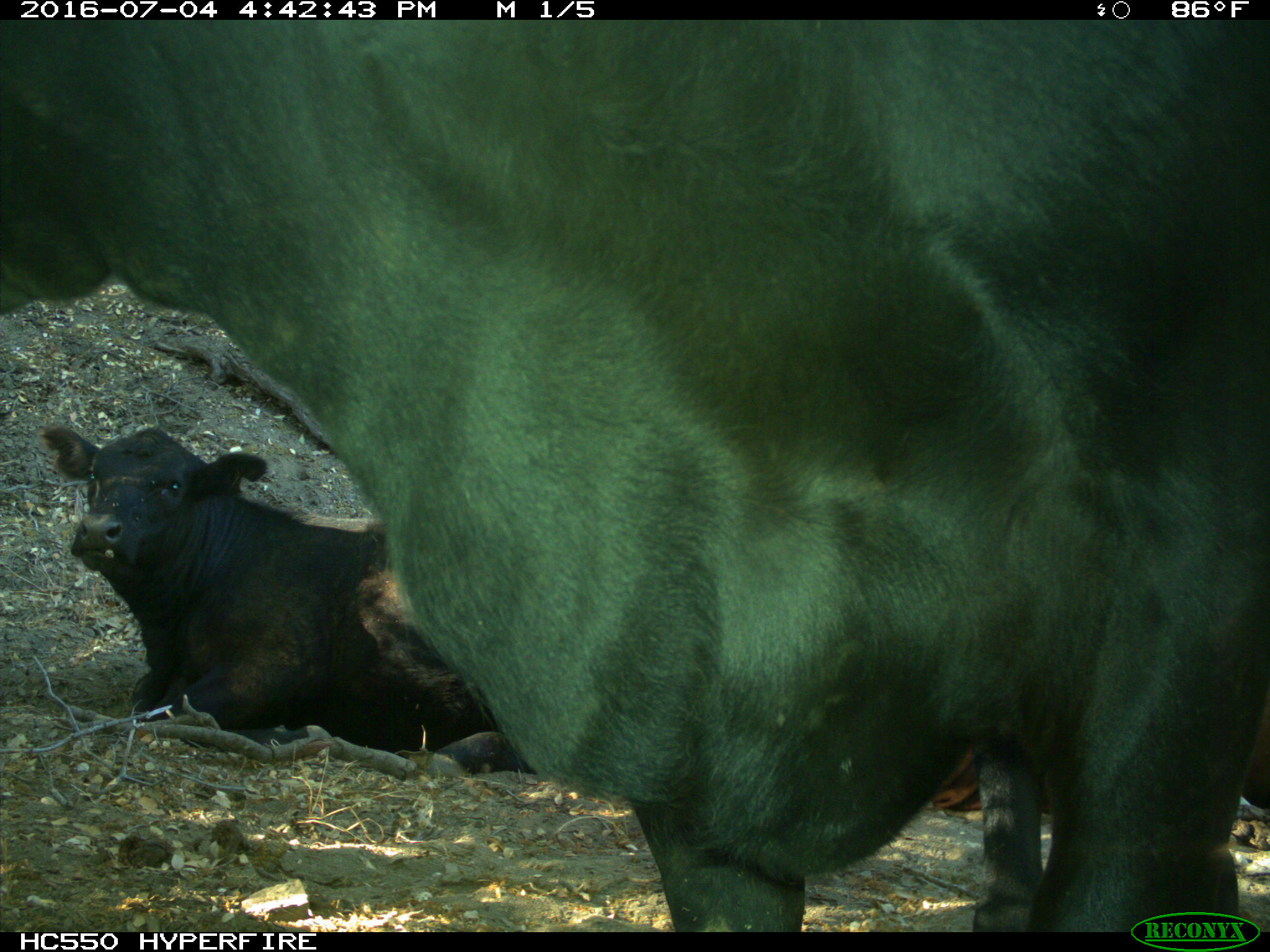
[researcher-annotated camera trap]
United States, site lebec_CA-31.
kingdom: Animalia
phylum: Chordata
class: Mammalia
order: Artiodactyla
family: Bovidae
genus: Bos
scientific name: Bos taurus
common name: domestic cow